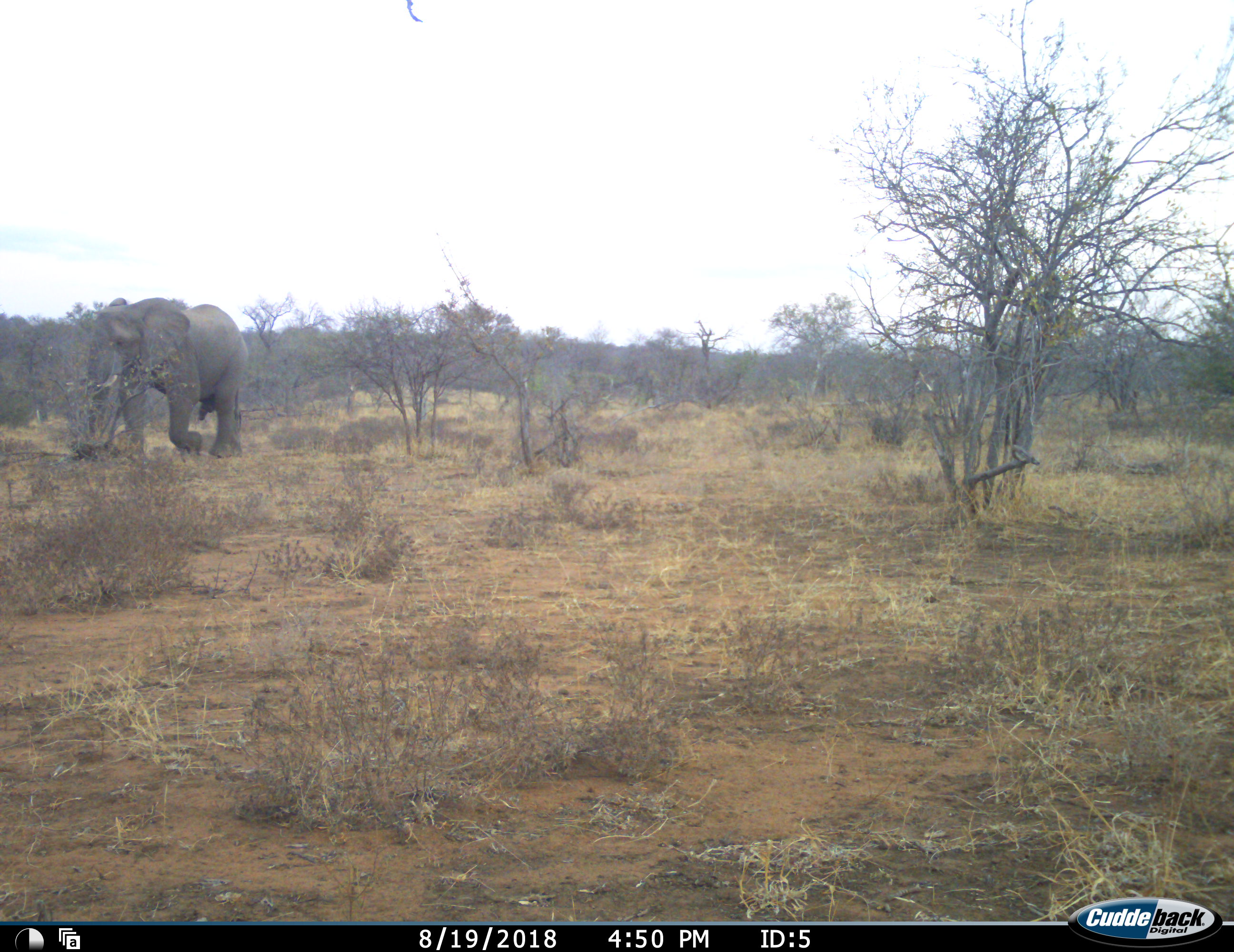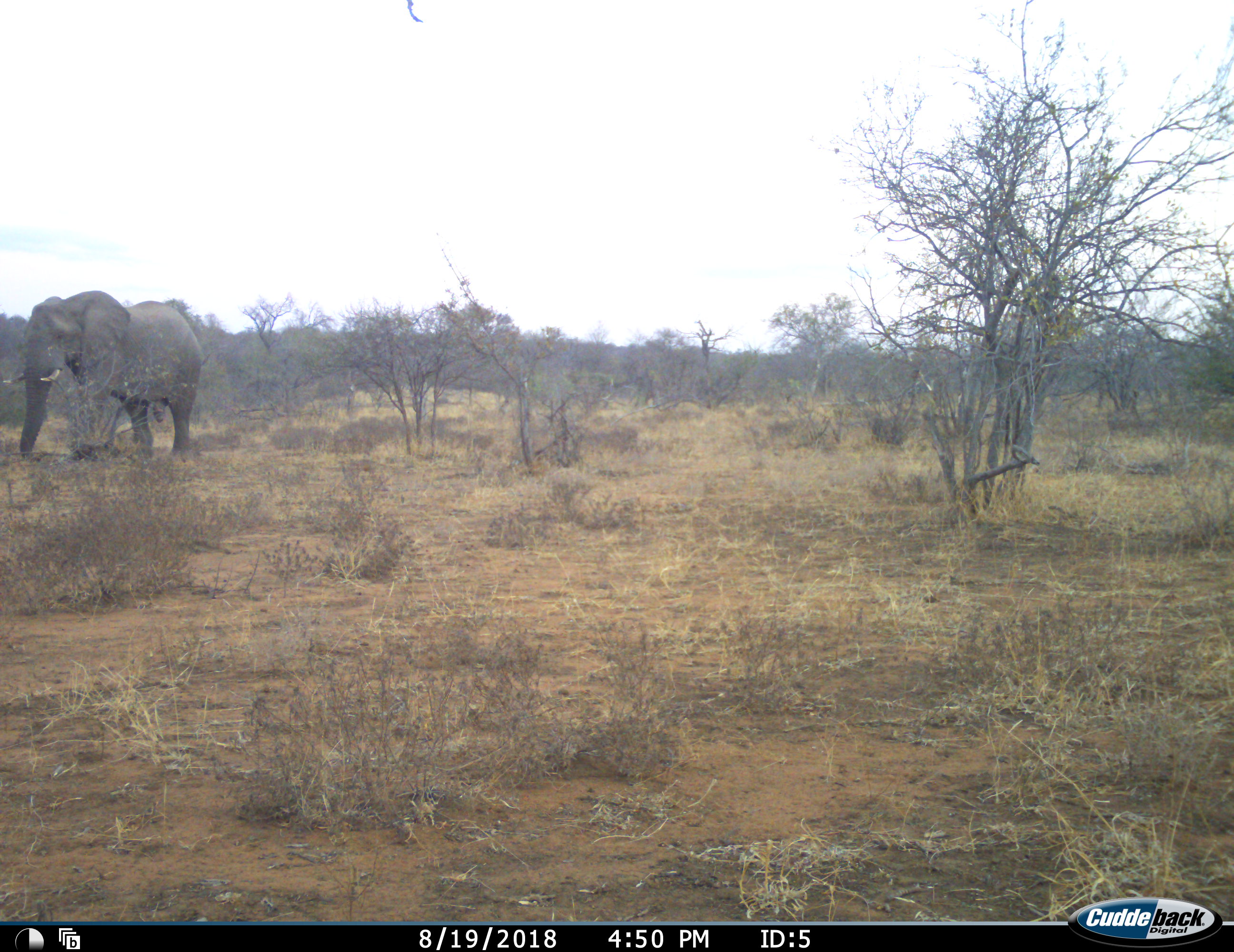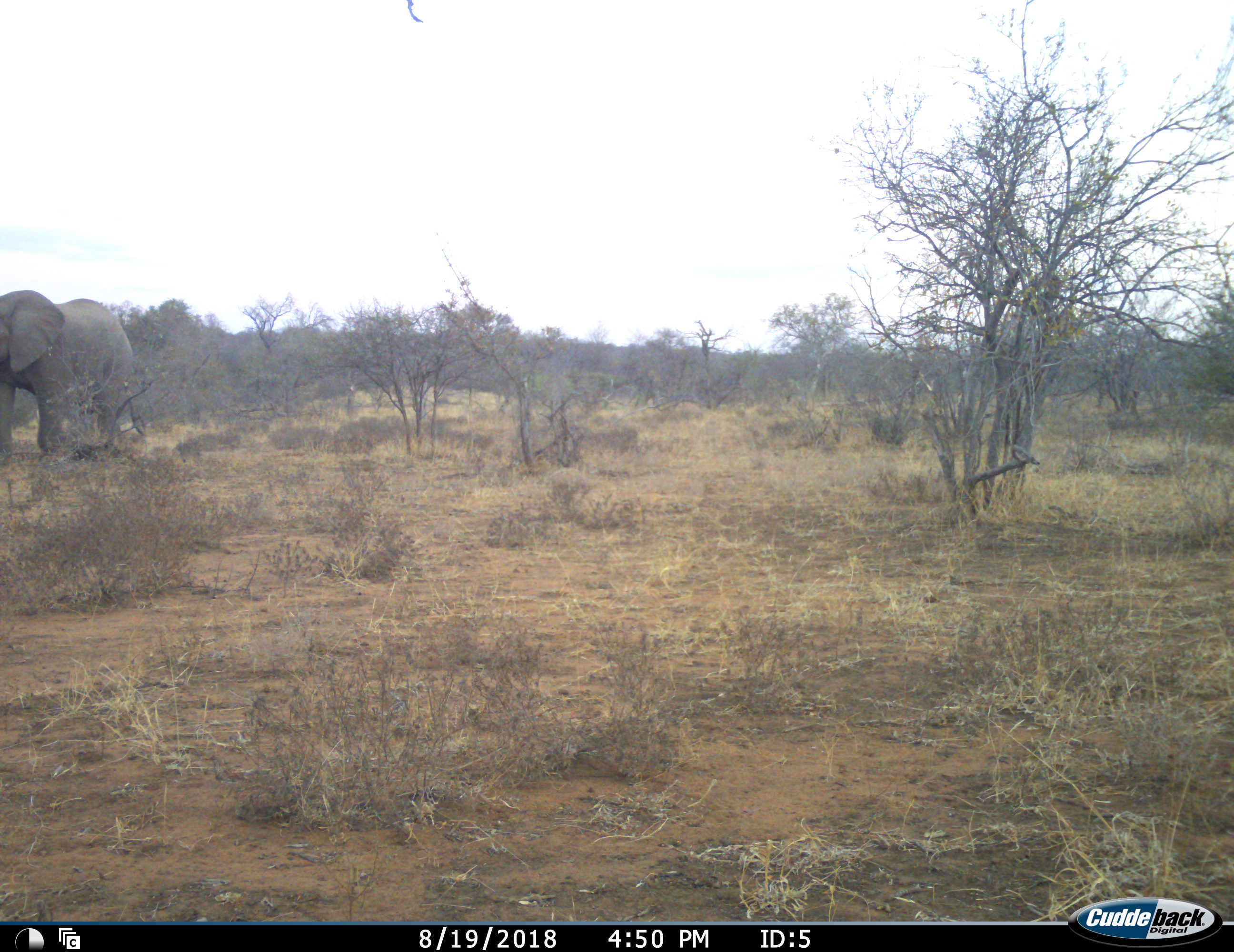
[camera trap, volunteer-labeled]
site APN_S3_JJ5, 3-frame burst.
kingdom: Animalia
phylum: Chordata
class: Mammalia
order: Proboscidea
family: Elephantidae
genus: Loxodonta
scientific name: Loxodonta africana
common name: african bush elephant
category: elephant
Elephant (african bush elephant) (Loxodonta africana), count 1. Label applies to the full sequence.